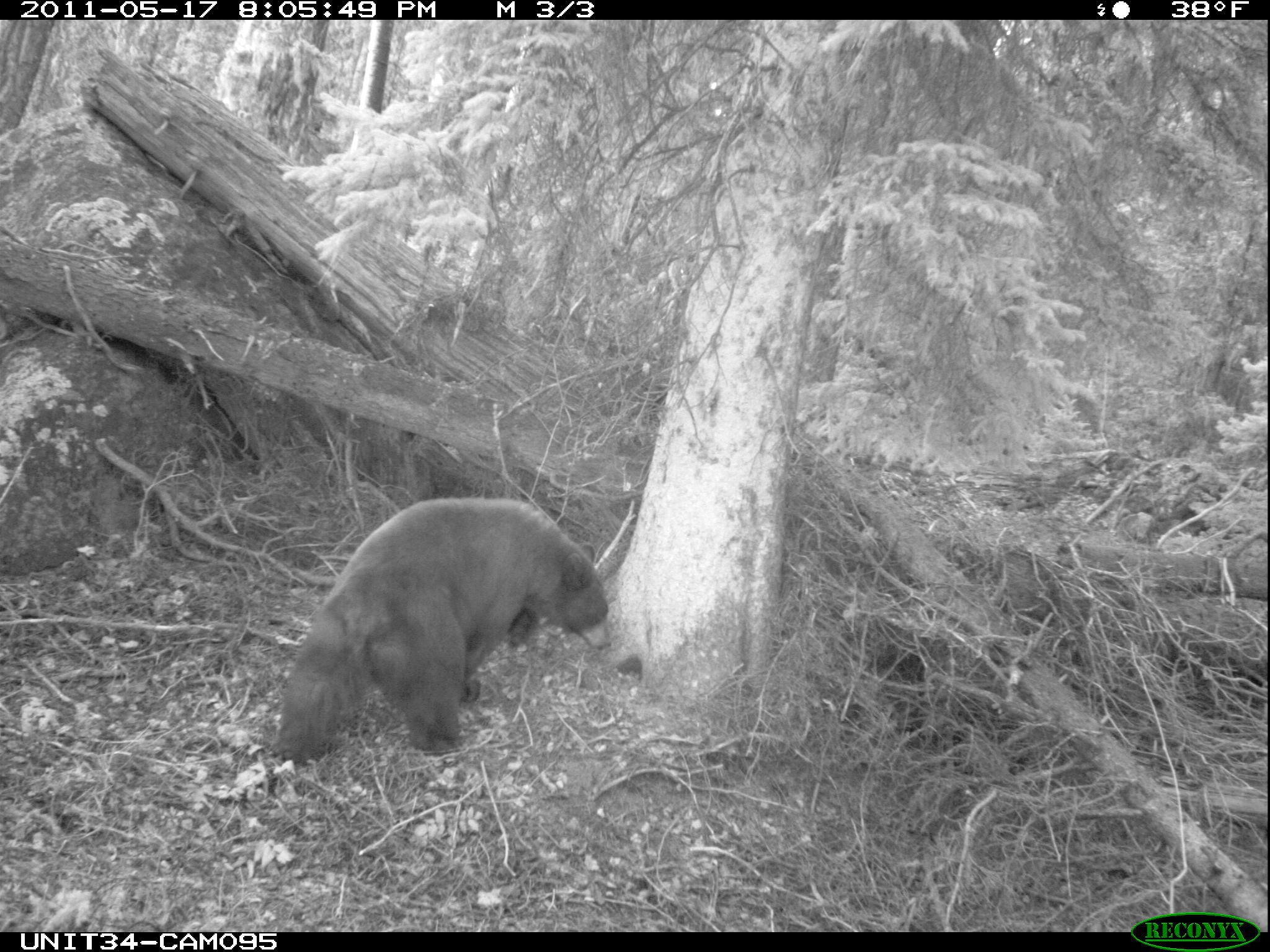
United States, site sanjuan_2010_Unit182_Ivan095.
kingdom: Animalia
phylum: Chordata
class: Mammalia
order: Carnivora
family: Ursidae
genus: Ursus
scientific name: Ursus americanus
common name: american black bear